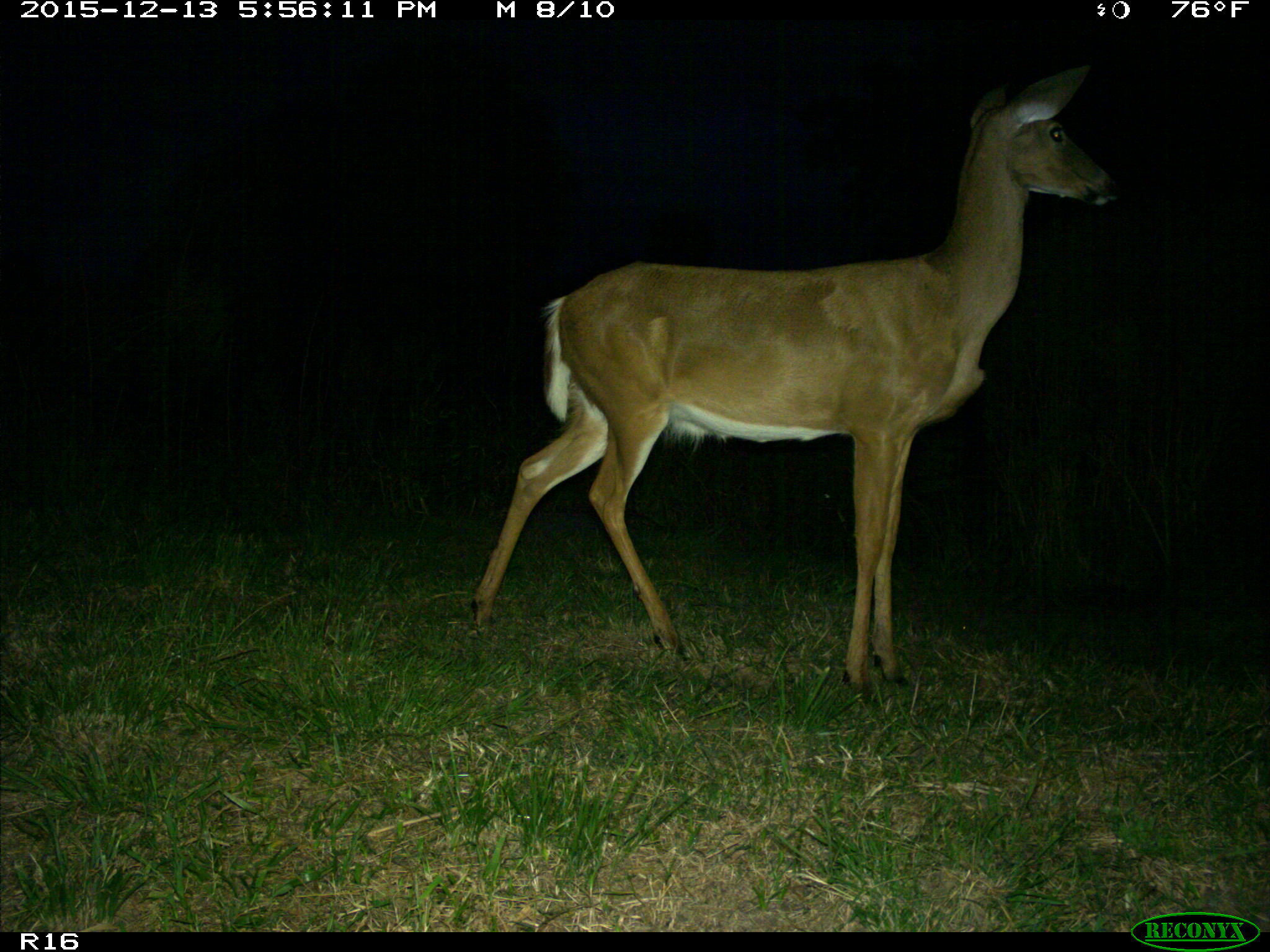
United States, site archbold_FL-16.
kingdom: Animalia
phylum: Chordata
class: Mammalia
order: Artiodactyla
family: Cervidae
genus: Odocoileus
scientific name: Odocoileus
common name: deer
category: unidentified deer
Unidentified deer (deer) (Odocoileus).